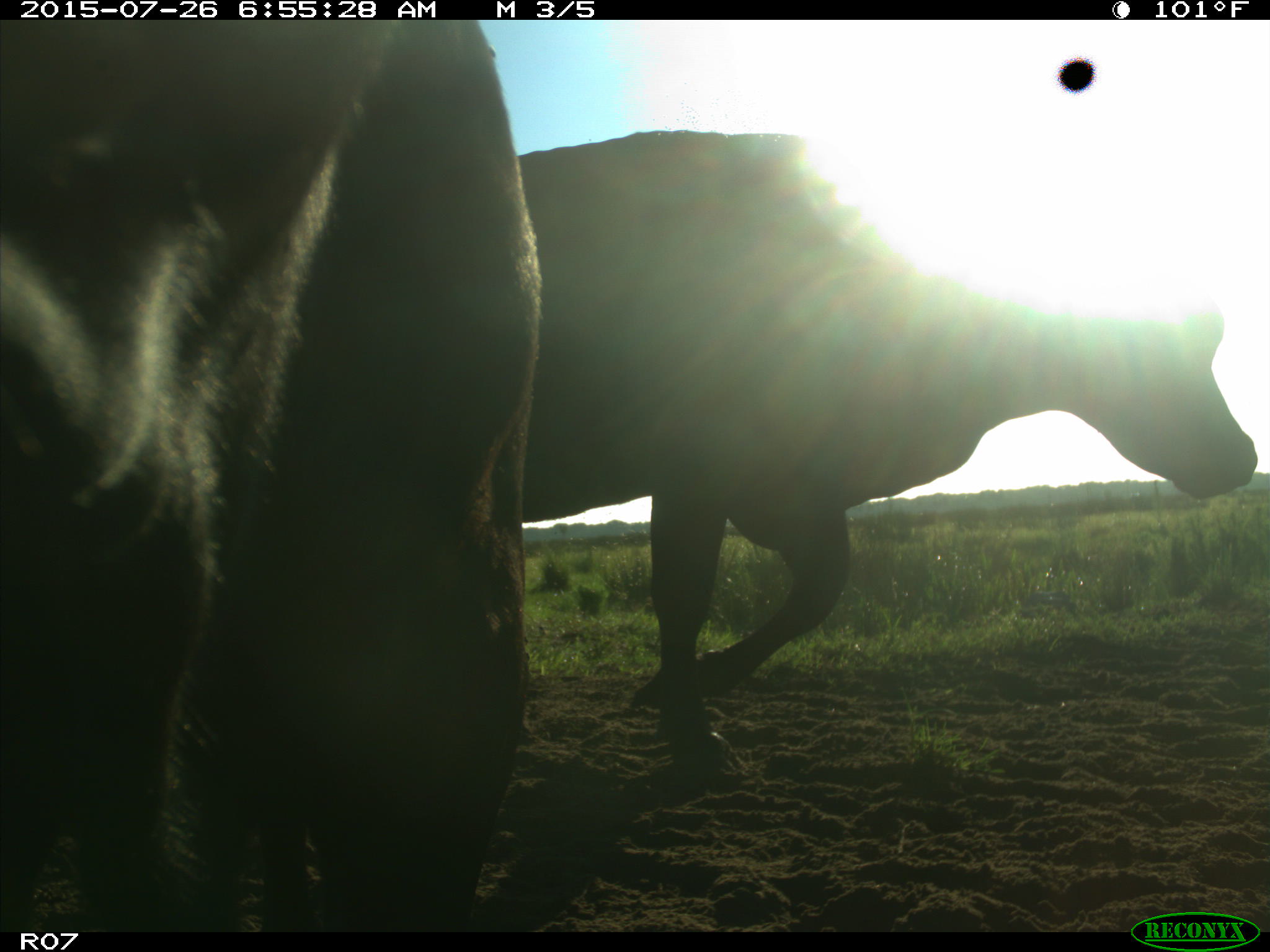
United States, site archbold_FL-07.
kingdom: Animalia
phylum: Chordata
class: Mammalia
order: Artiodactyla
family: Bovidae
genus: Bos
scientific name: Bos taurus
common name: domestic cow